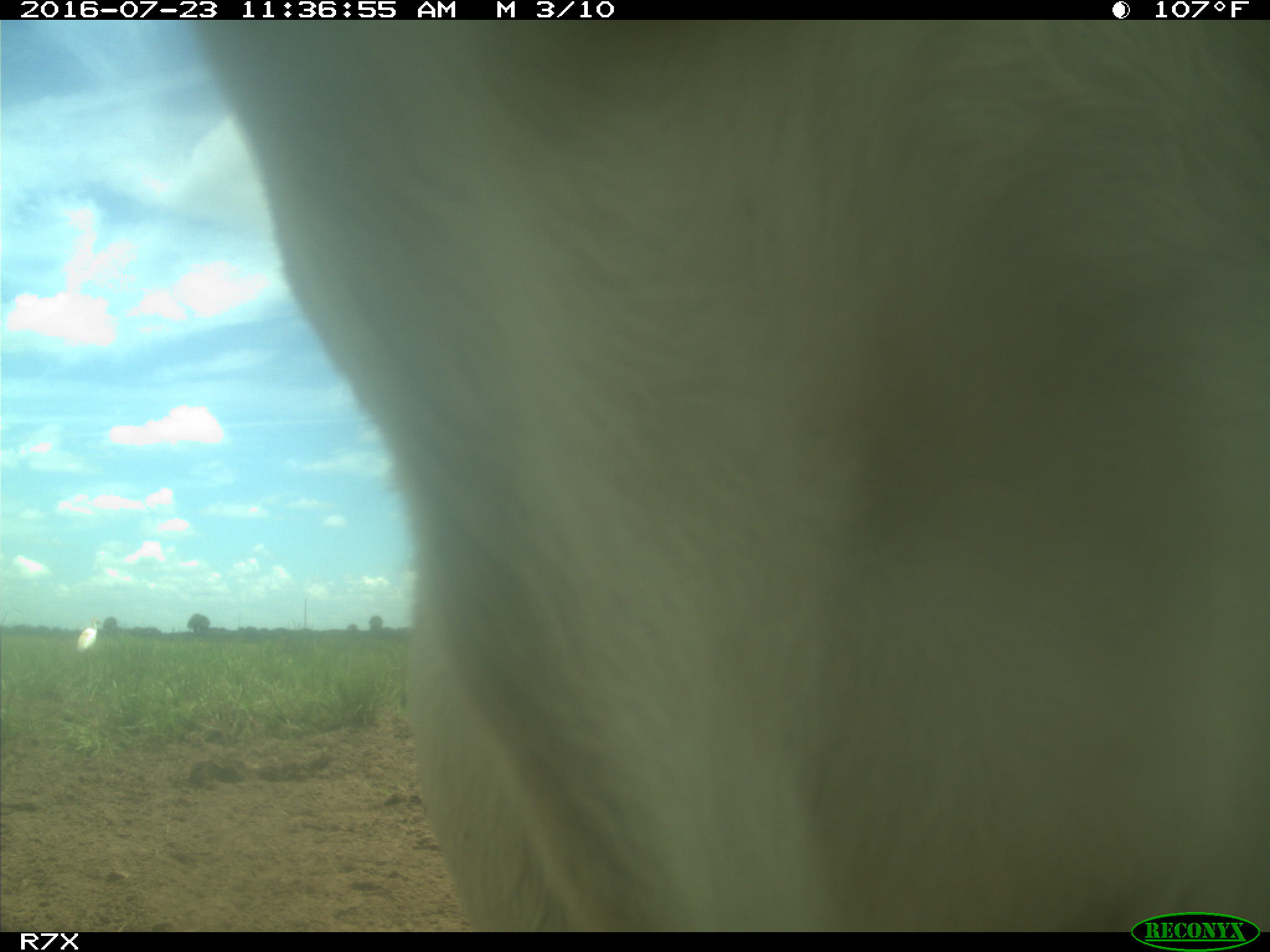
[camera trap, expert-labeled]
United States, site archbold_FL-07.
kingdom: Animalia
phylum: Chordata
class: Mammalia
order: Artiodactyla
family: Bovidae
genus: Bos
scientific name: Bos taurus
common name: domestic cow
Bos taurus (domestic cow).